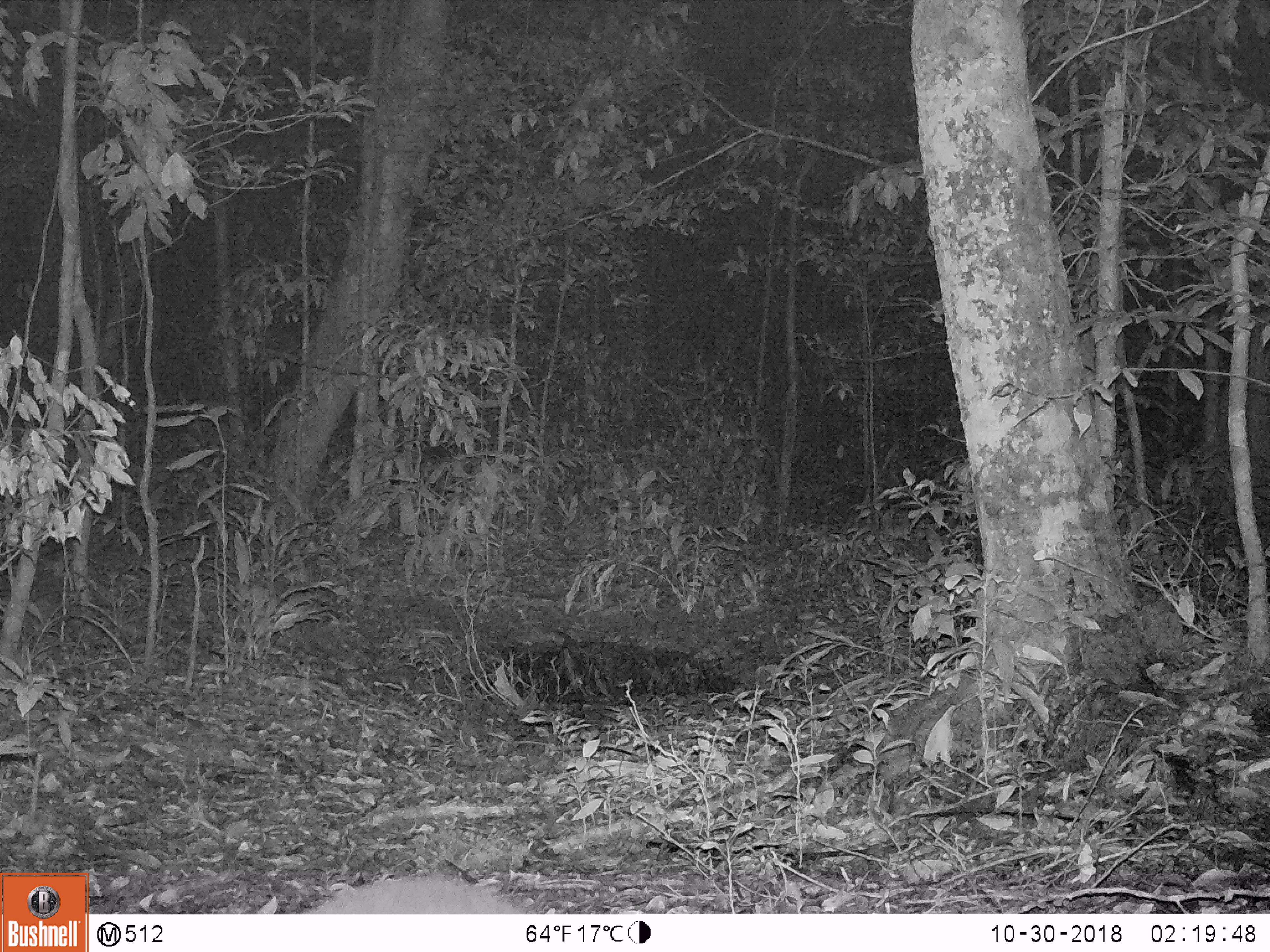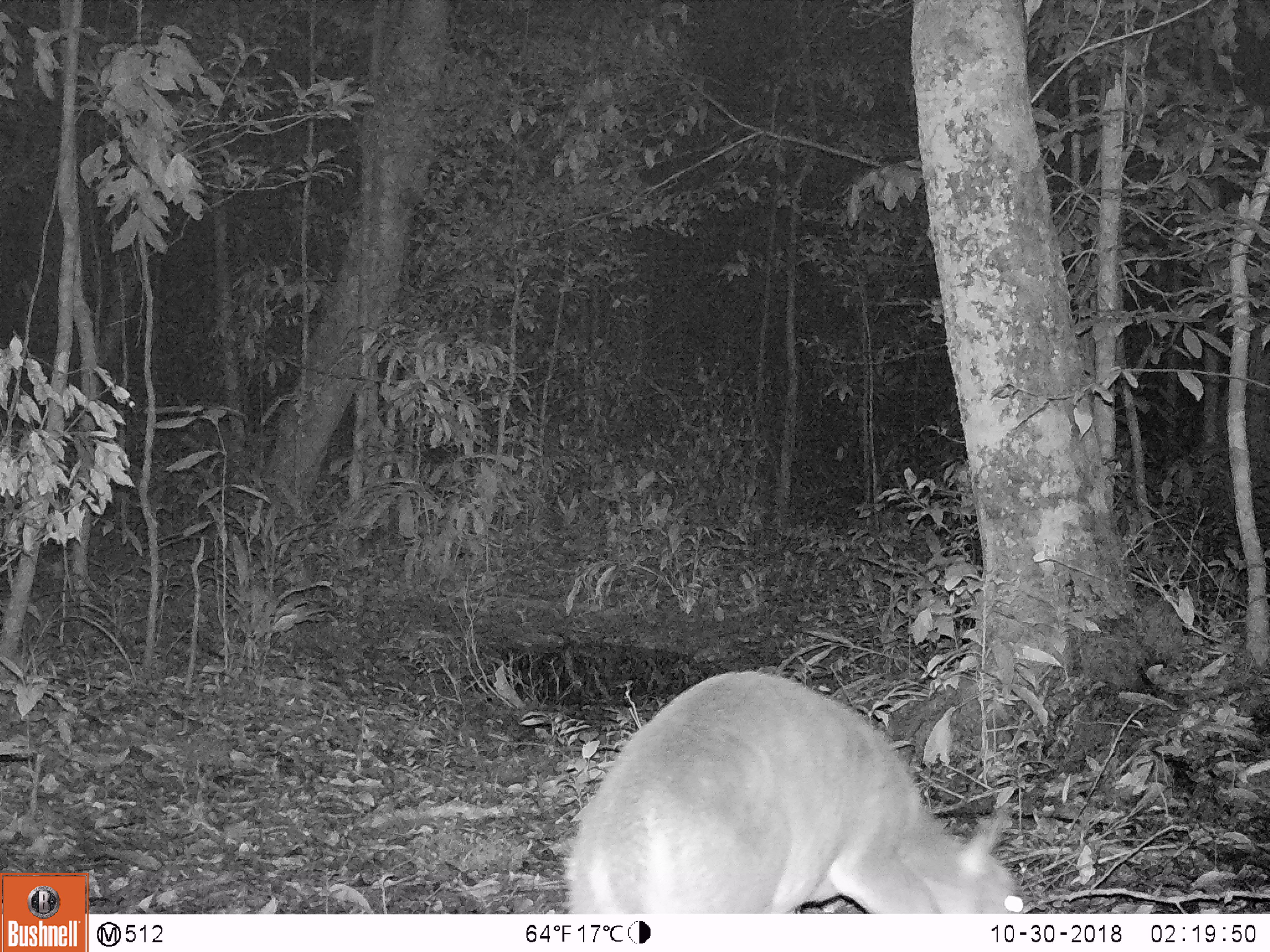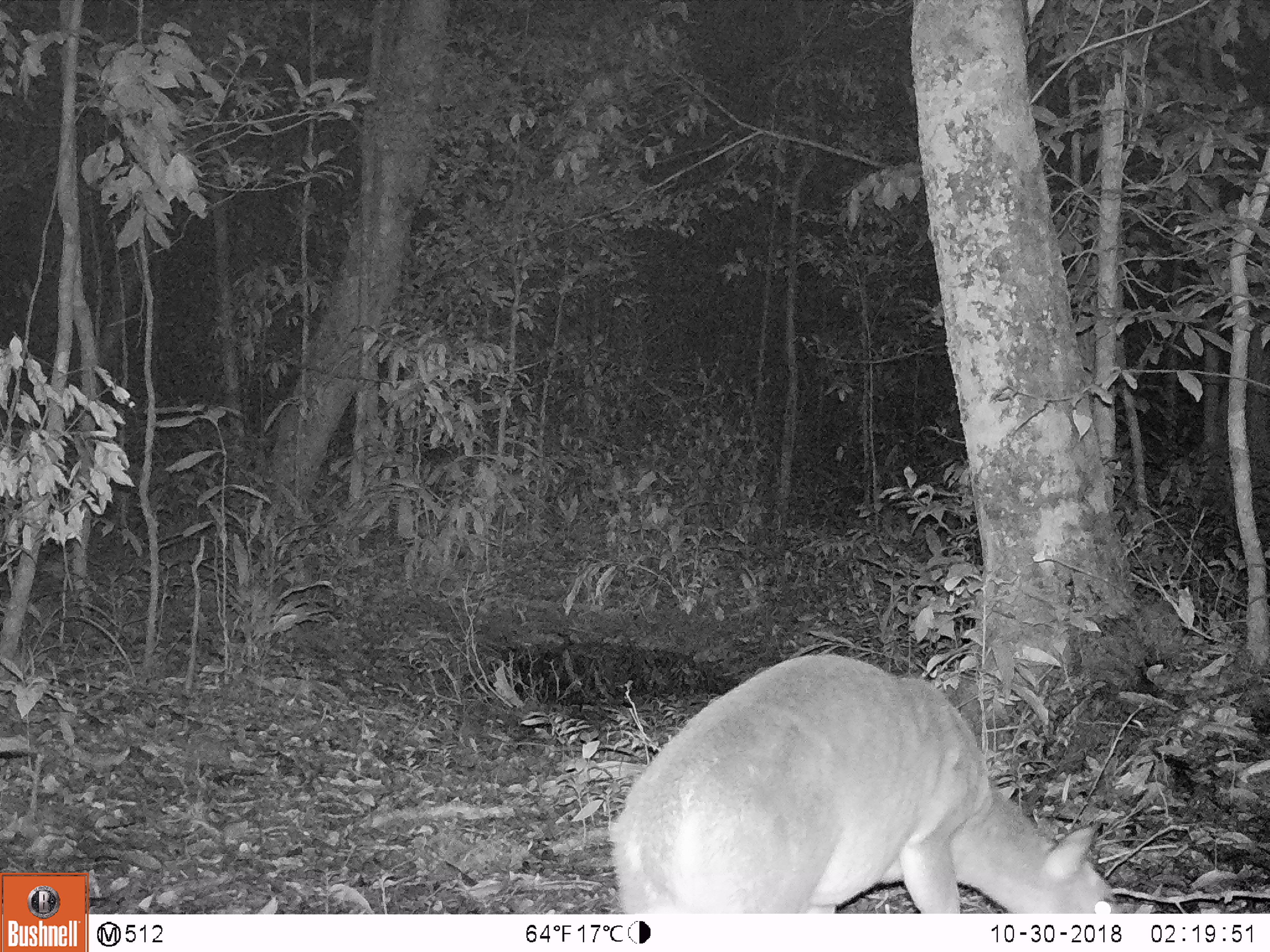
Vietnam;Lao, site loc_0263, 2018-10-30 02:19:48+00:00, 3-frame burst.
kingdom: Animalia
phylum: Chordata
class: Mammalia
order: Artiodactyla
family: Cervidae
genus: Muntiacus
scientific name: Muntiacus vuquangensis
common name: large-antlered muntjac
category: large antlered muntjac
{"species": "large antlered muntjac (large-antlered muntjac) (Muntiacus vuquangensis)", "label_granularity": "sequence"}